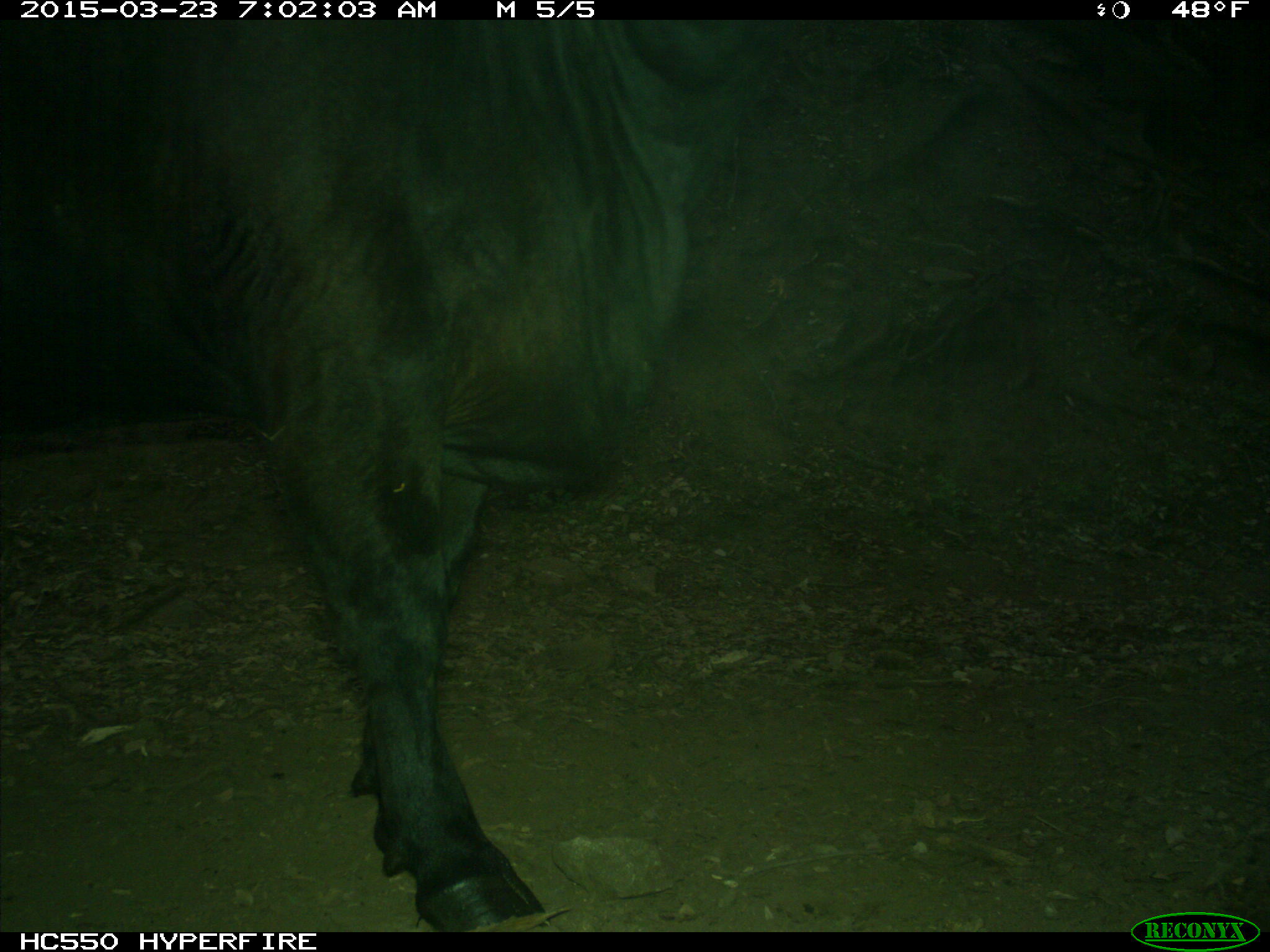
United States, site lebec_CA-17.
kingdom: Animalia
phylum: Chordata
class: Mammalia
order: Artiodactyla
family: Bovidae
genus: Bos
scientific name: Bos taurus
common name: domestic cow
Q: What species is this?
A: Bos taurus (domestic cow).